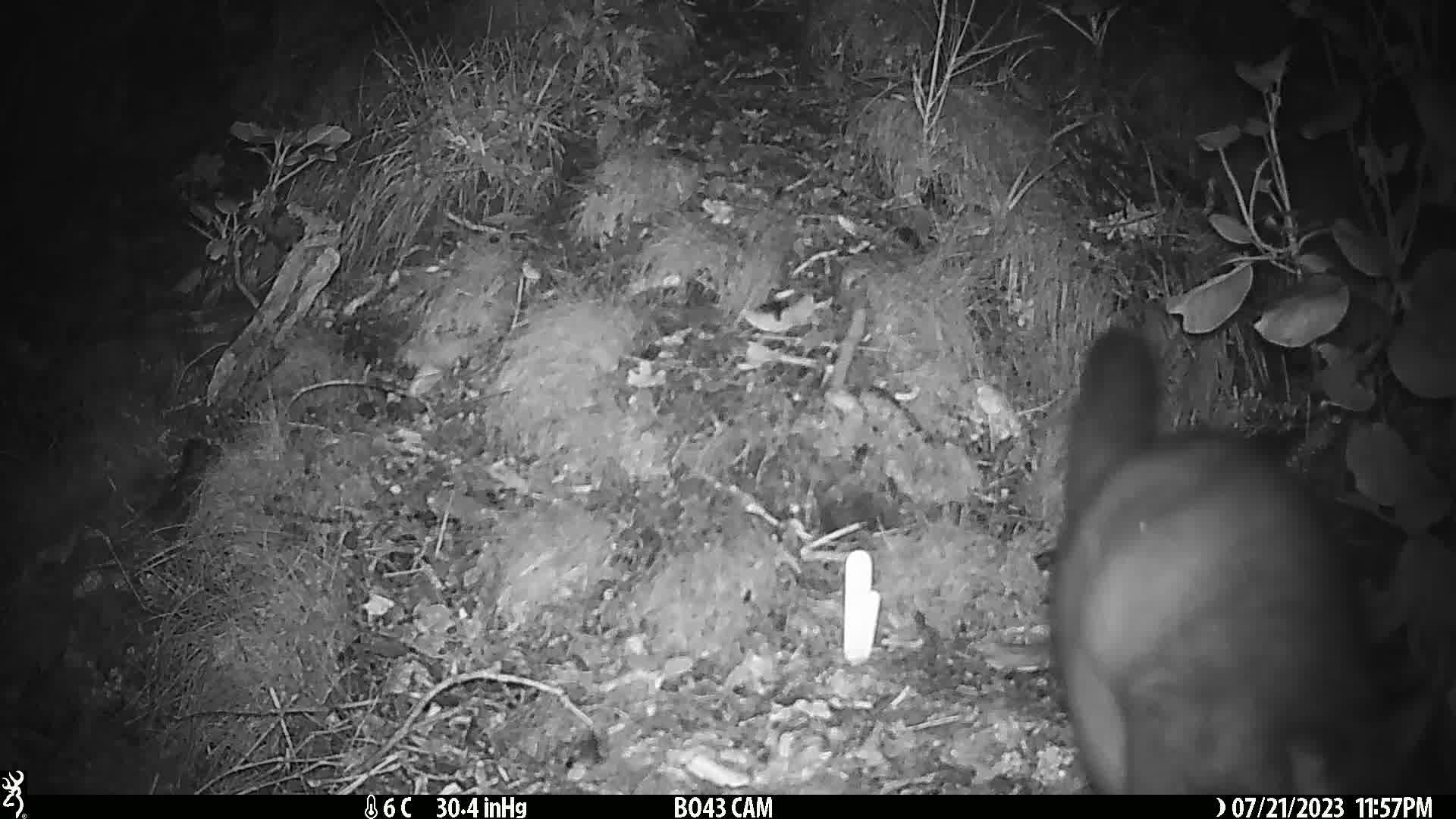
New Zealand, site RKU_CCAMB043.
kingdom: Animalia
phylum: Chordata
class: Mammalia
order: Diprotodontia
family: Phalangeridae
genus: Trichosurus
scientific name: Trichosurus vulpecula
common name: common brushtail possum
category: possum